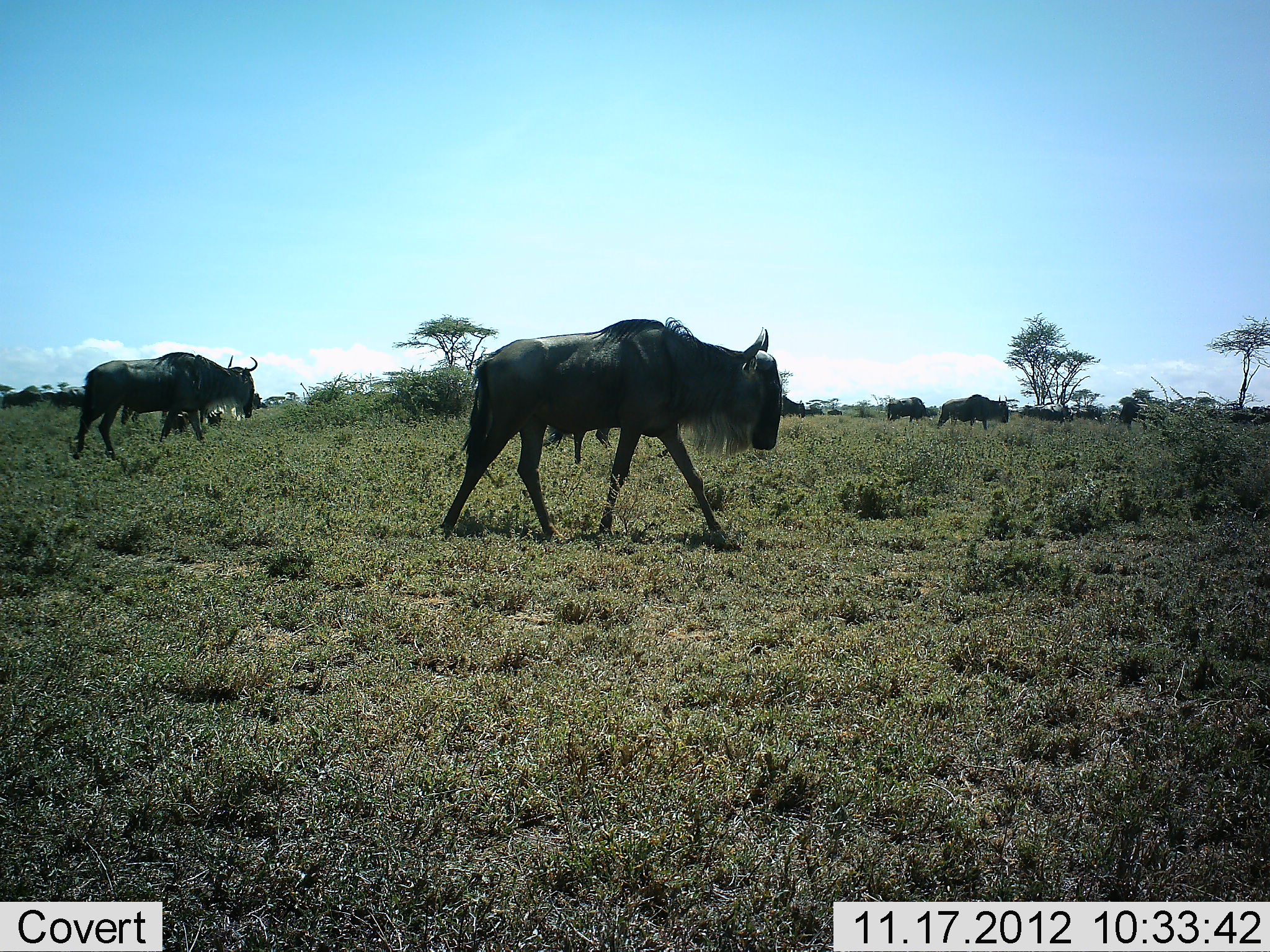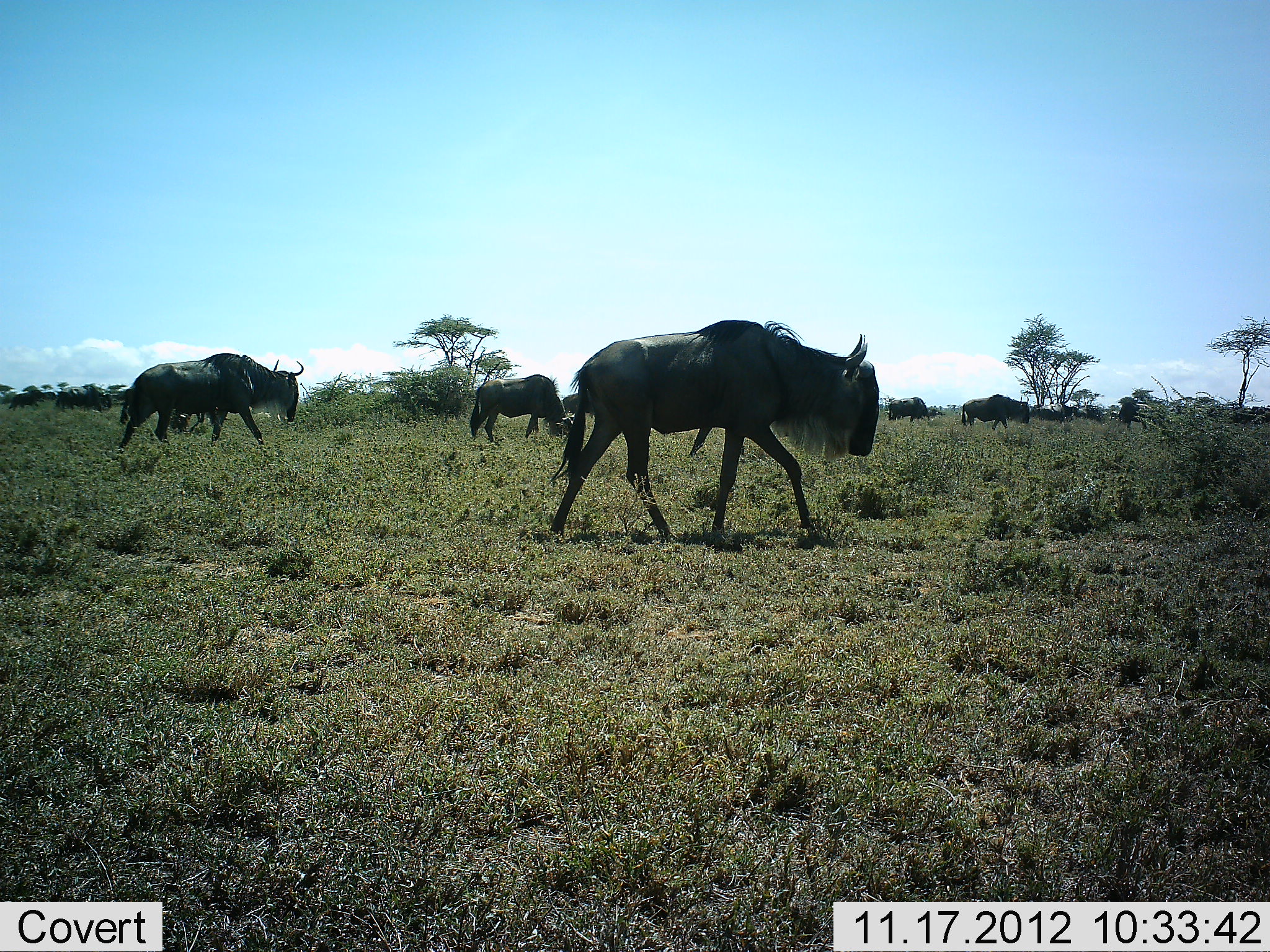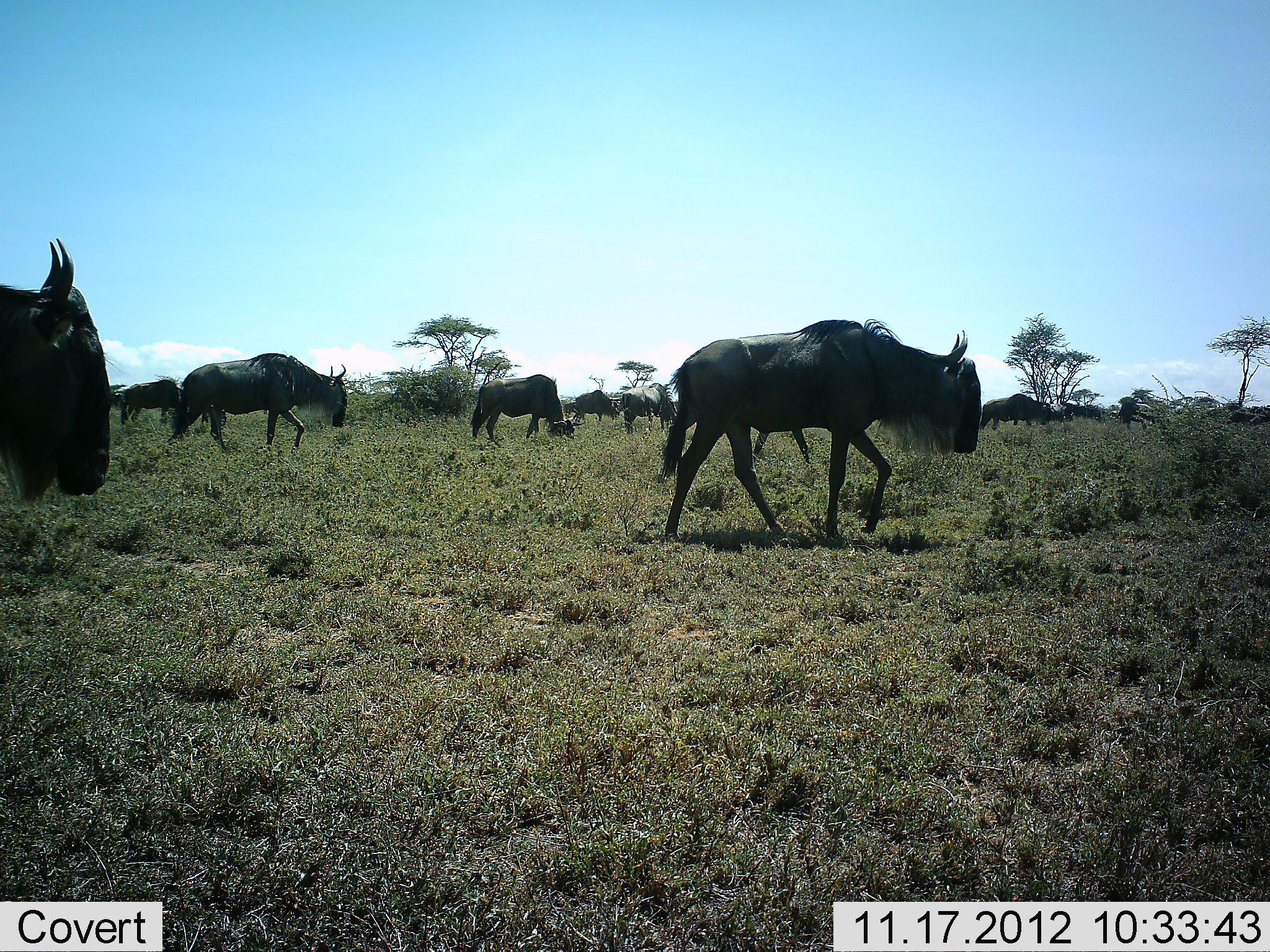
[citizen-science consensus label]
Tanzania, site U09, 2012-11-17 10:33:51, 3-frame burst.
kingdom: Animalia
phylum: Chordata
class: Mammalia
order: Artiodactyla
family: Bovidae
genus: Connochaetes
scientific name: Connochaetes taurinus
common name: blue wildebeest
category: wildebeest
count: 11-50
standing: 20%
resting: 10%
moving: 90%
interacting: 0%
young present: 0%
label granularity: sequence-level